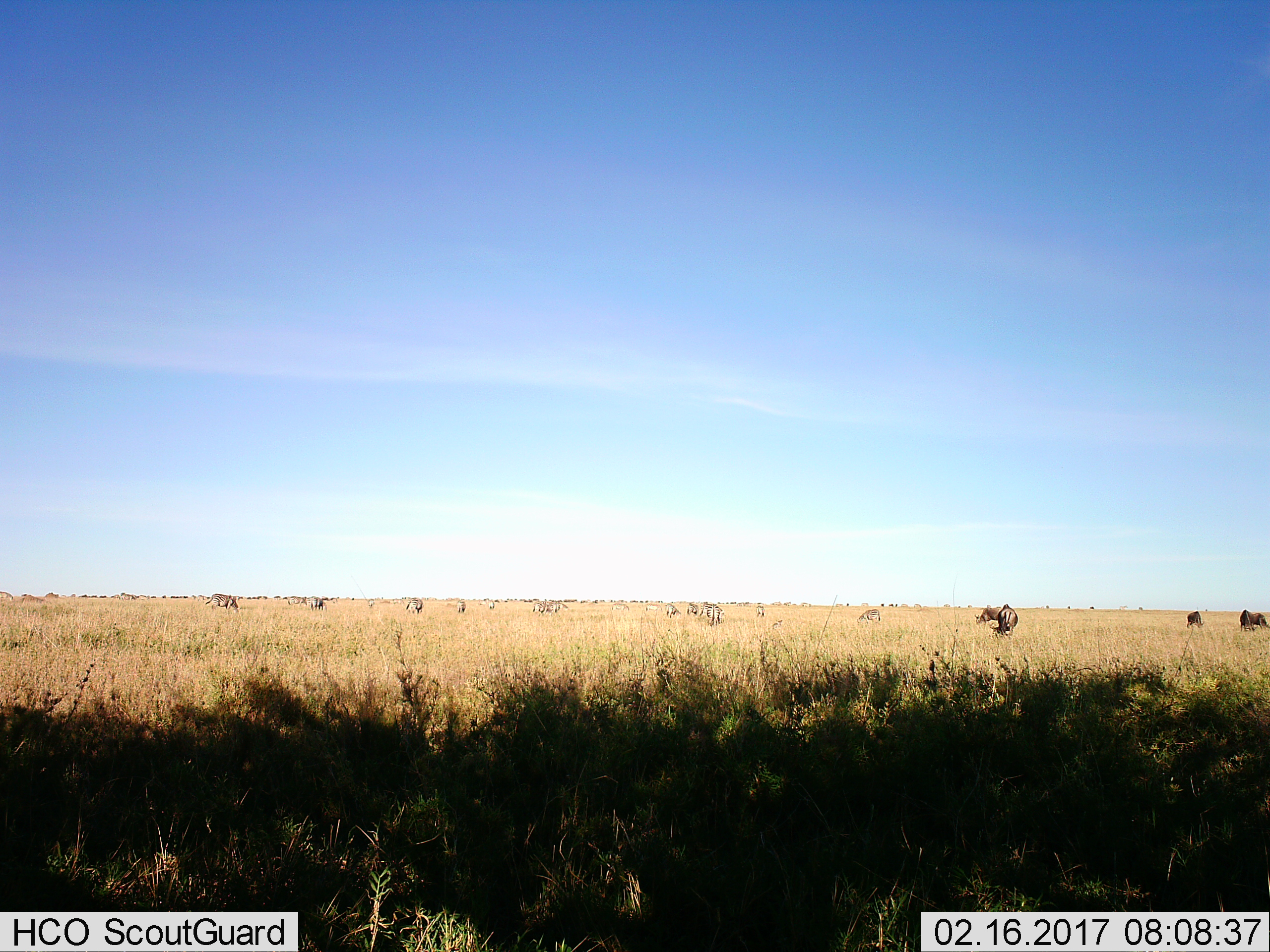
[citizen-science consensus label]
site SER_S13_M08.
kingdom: Animalia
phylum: Chordata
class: Mammalia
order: Perissodactyla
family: Equidae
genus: Equus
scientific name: Equus quagga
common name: plains zebra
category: zebraplains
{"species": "zebraplains (plains zebra) (Equus quagga)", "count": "11-50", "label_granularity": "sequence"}